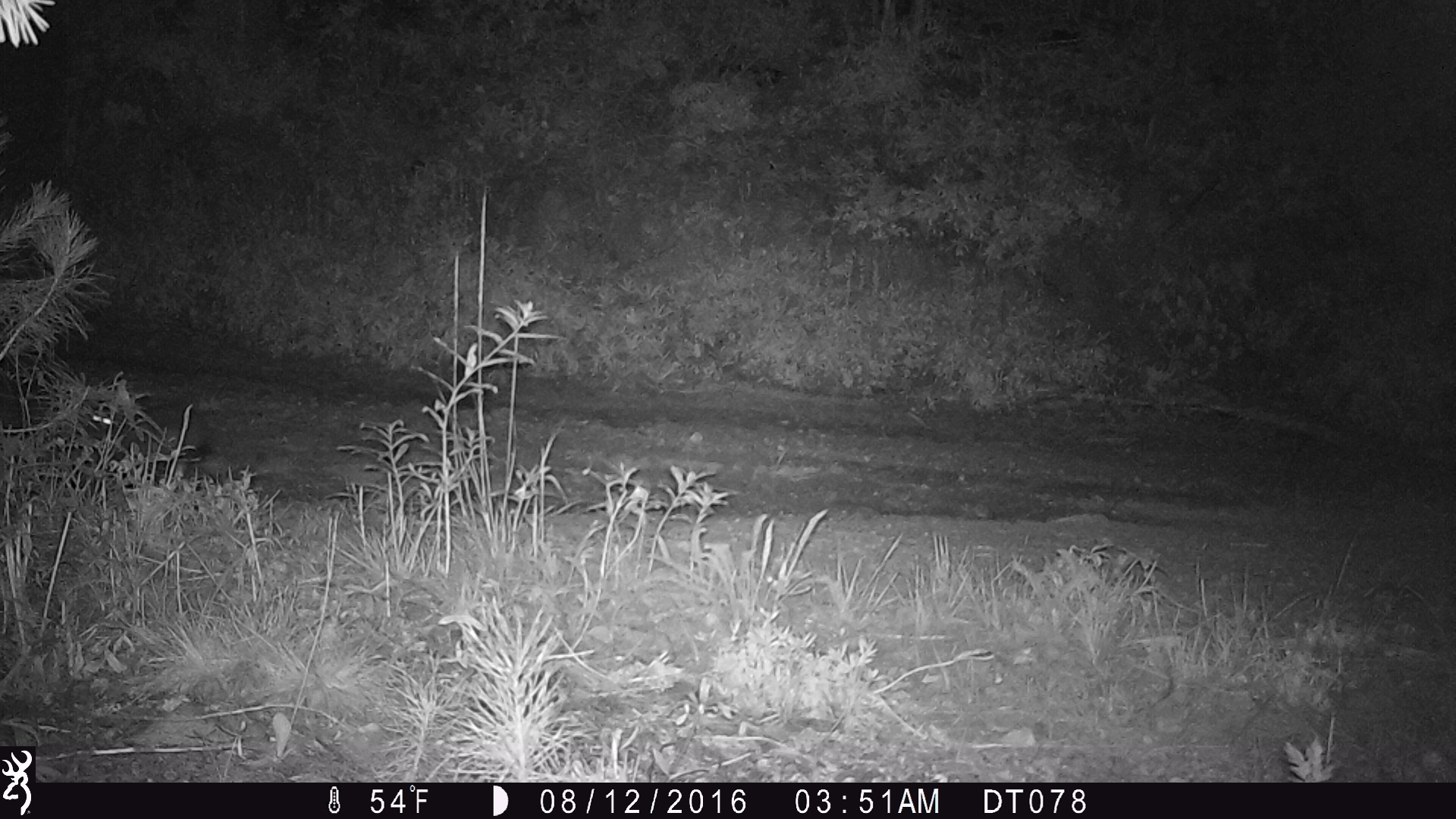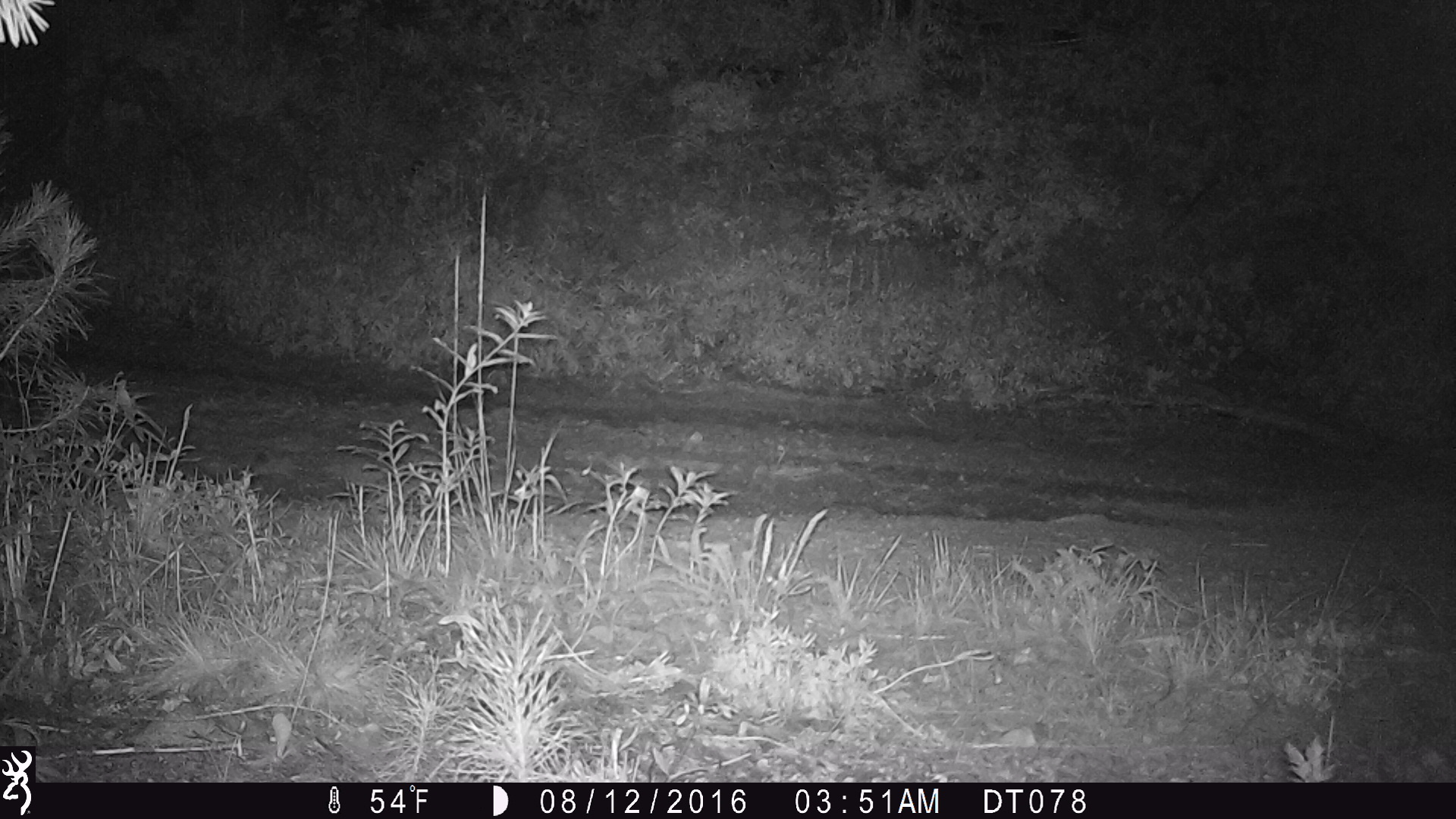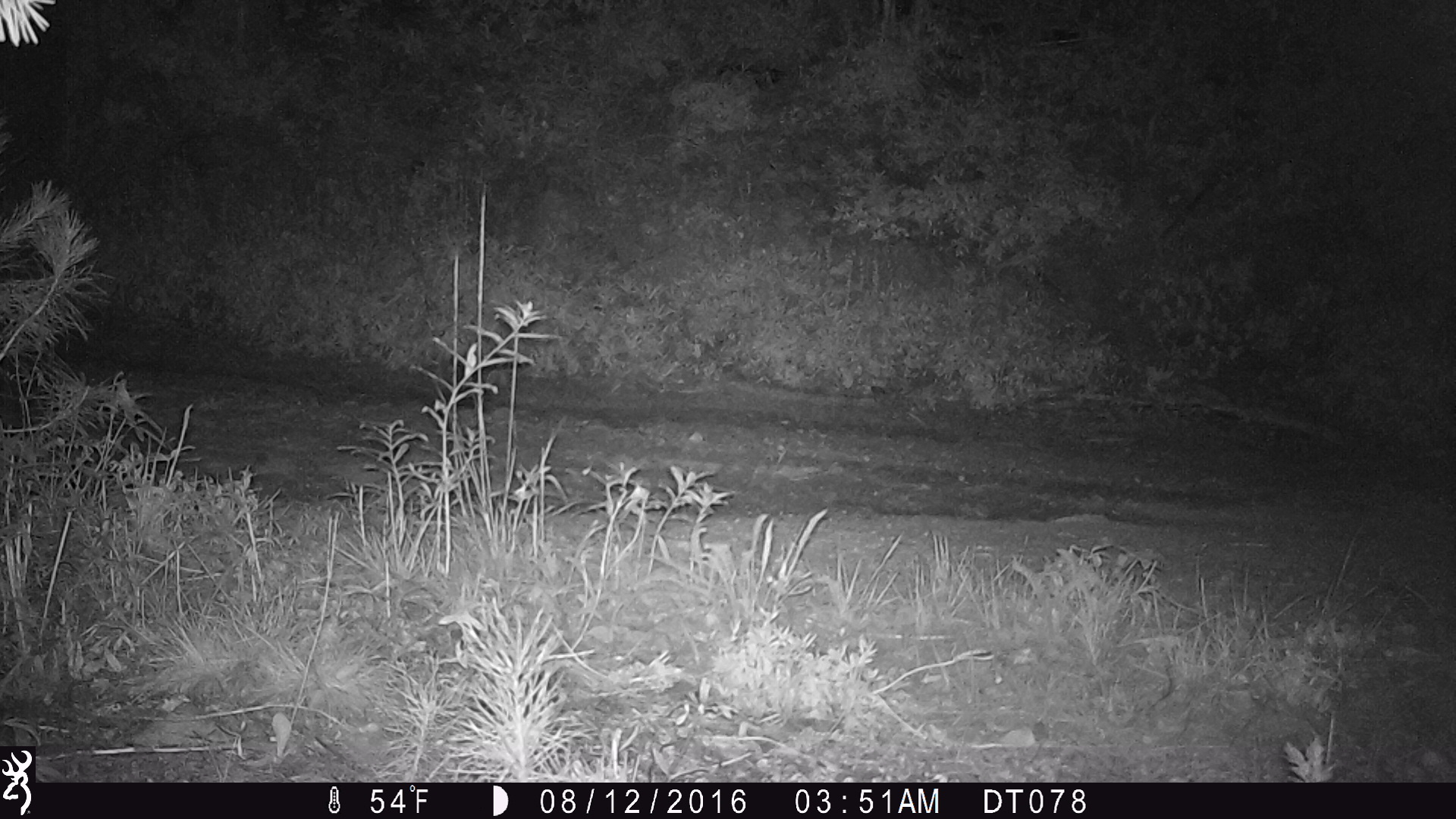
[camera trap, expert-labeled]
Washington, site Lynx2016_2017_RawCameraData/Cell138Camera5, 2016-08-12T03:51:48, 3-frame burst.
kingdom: Animalia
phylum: Chordata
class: Mammalia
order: Lagomorpha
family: Leporidae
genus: Lepus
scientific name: Lepus americanus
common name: snowshoe hare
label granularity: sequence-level